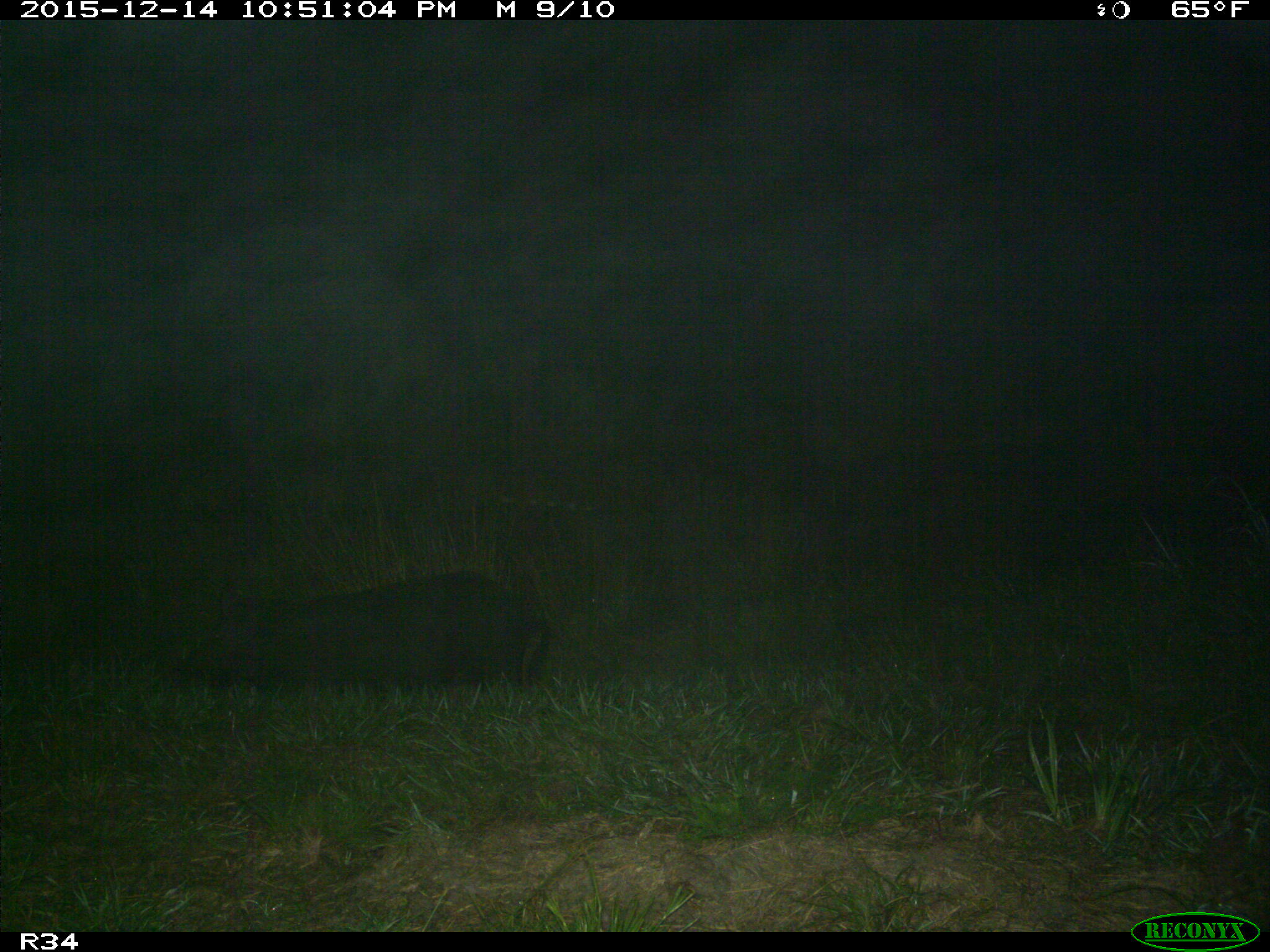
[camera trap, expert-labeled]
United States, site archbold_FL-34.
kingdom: Animalia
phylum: Chordata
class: Mammalia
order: Artiodactyla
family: Suidae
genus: Sus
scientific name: Sus scrofa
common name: wild boar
Sus scrofa (wild boar).